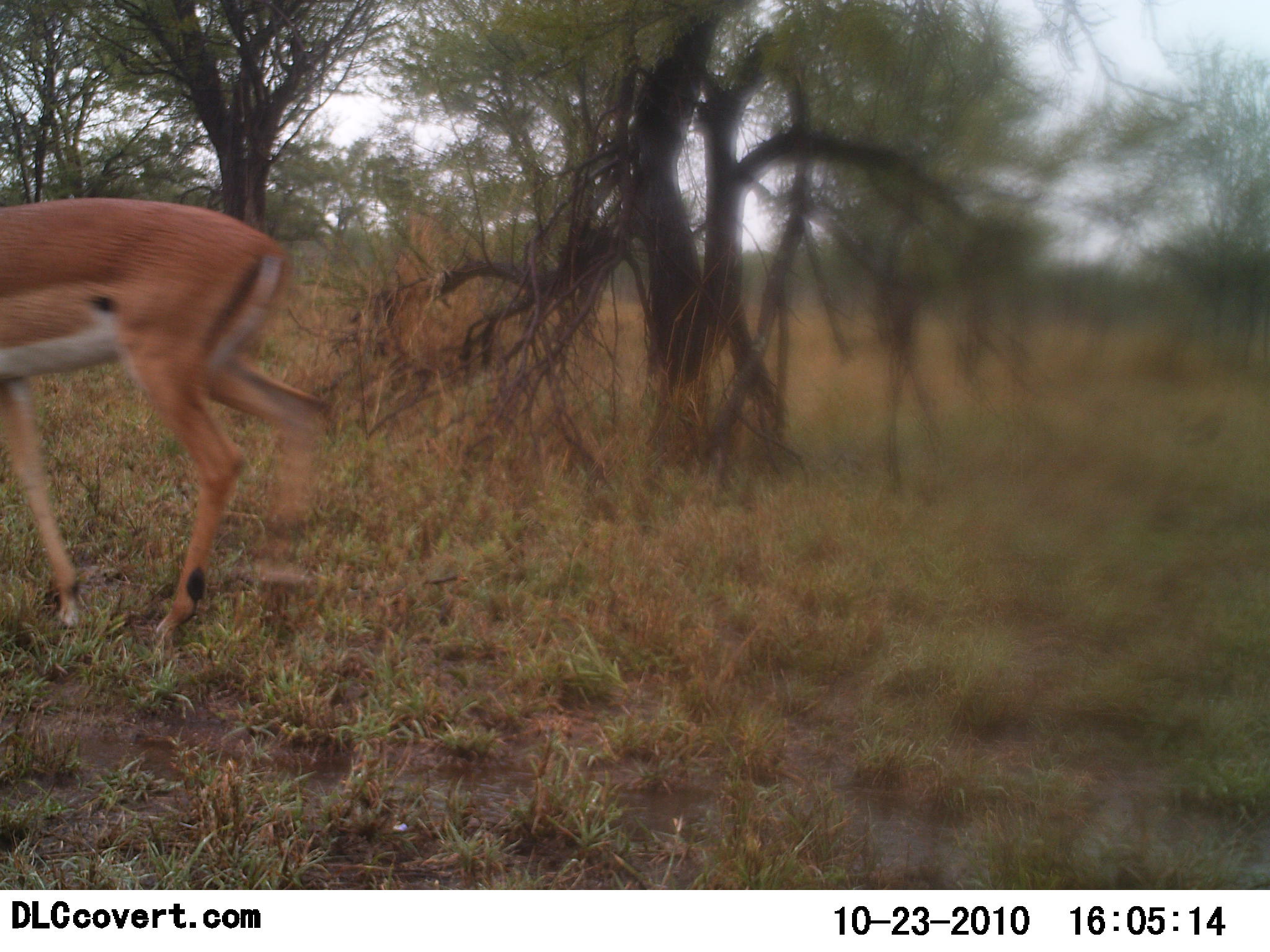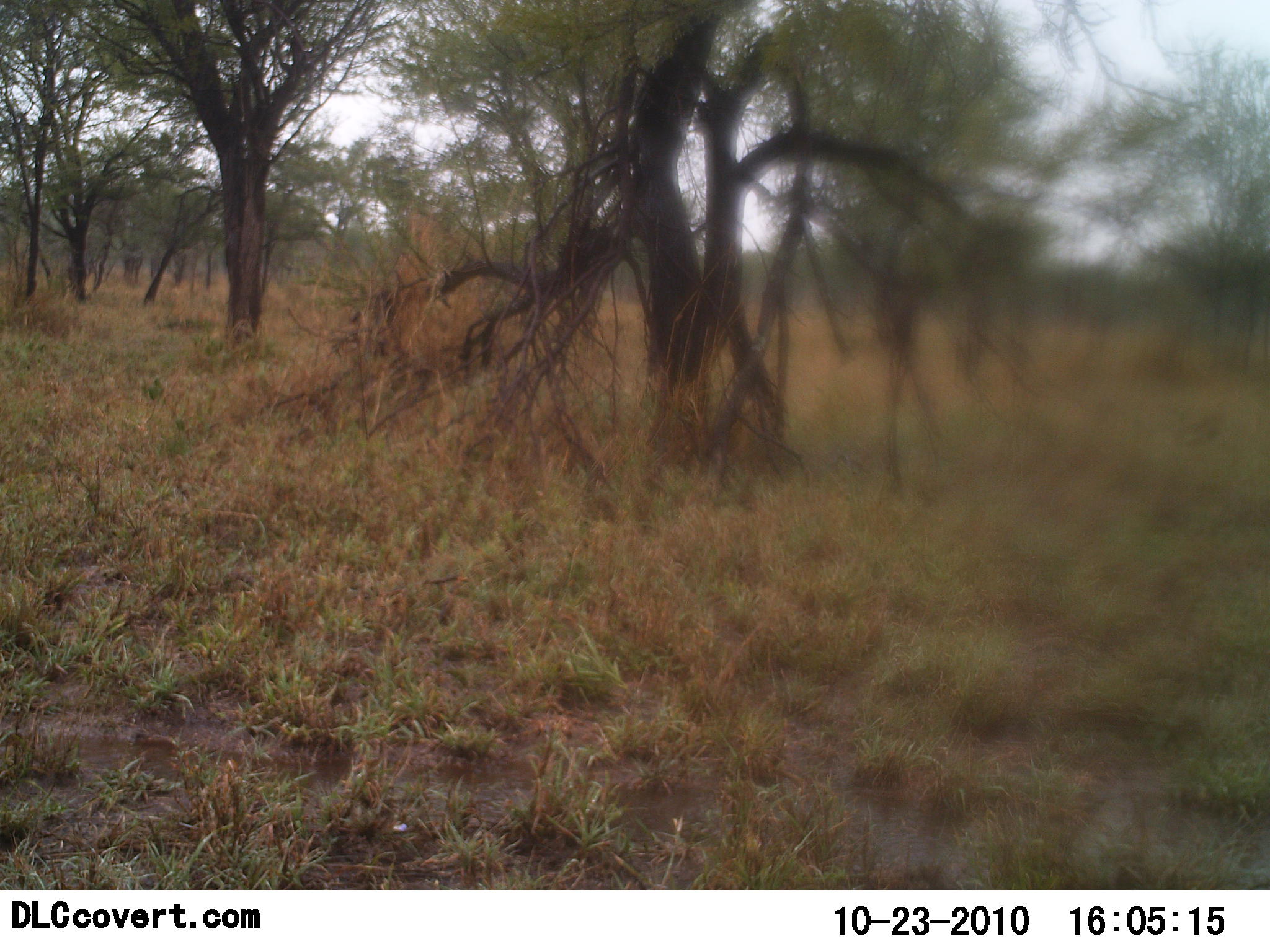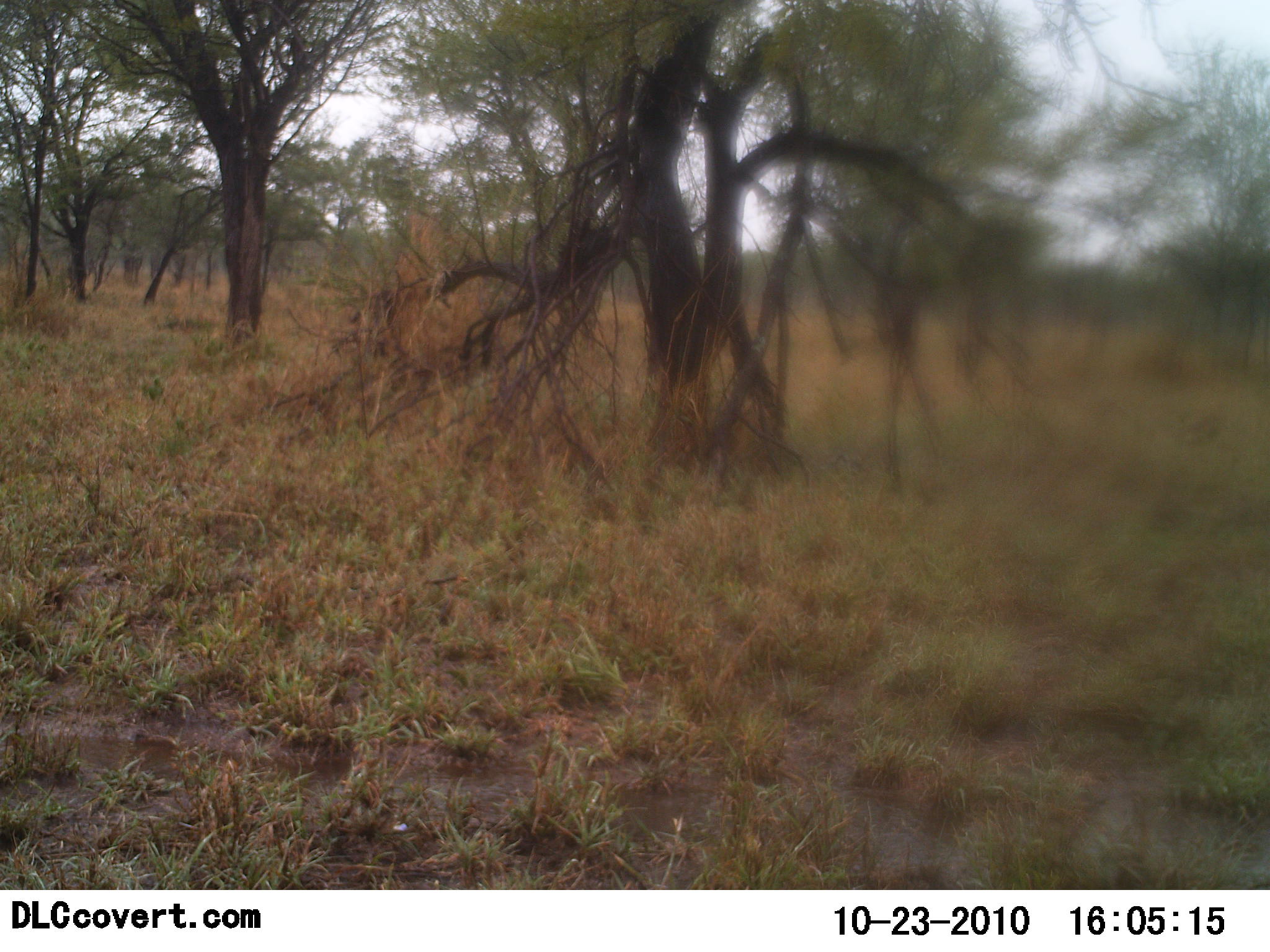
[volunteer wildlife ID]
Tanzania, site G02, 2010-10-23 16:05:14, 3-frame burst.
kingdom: Animalia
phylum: Chordata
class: Mammalia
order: Artiodactyla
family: Bovidae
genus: Aepyceros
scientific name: Aepyceros melampus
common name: impala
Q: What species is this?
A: Impala (Aepyceros melampus).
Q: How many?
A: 1.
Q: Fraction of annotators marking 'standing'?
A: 0%.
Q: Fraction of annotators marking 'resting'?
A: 0%.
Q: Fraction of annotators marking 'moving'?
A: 100%.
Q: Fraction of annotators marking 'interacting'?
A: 0%.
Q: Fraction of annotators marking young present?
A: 0%.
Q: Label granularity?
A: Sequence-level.